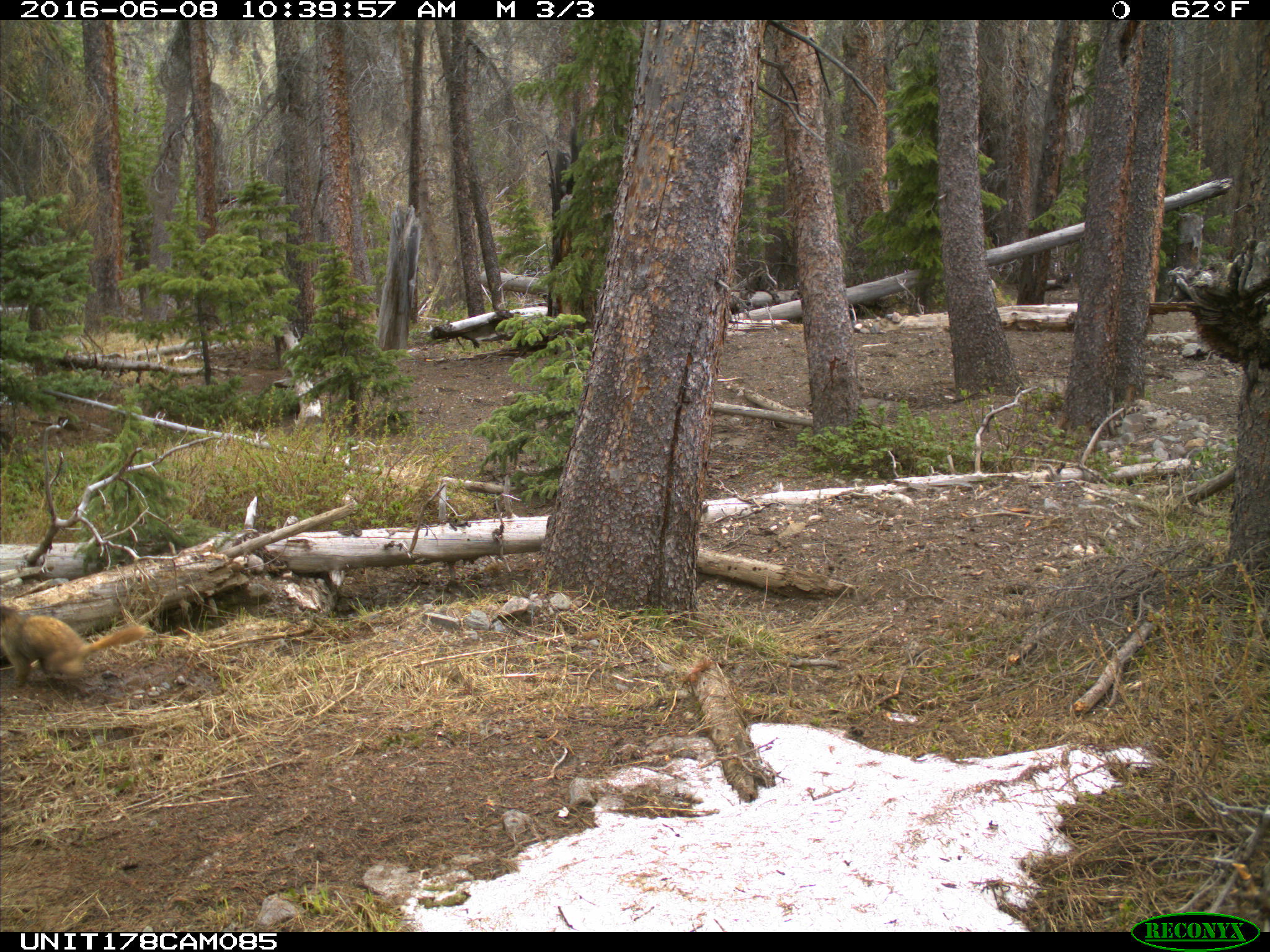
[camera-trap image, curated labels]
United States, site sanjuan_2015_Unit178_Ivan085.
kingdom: Animalia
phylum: Chordata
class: Mammalia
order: Rodentia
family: Sciuridae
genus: Marmota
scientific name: Marmota flaviventris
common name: yellow-bellied marmot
Marmota flaviventris (yellow-bellied marmot).